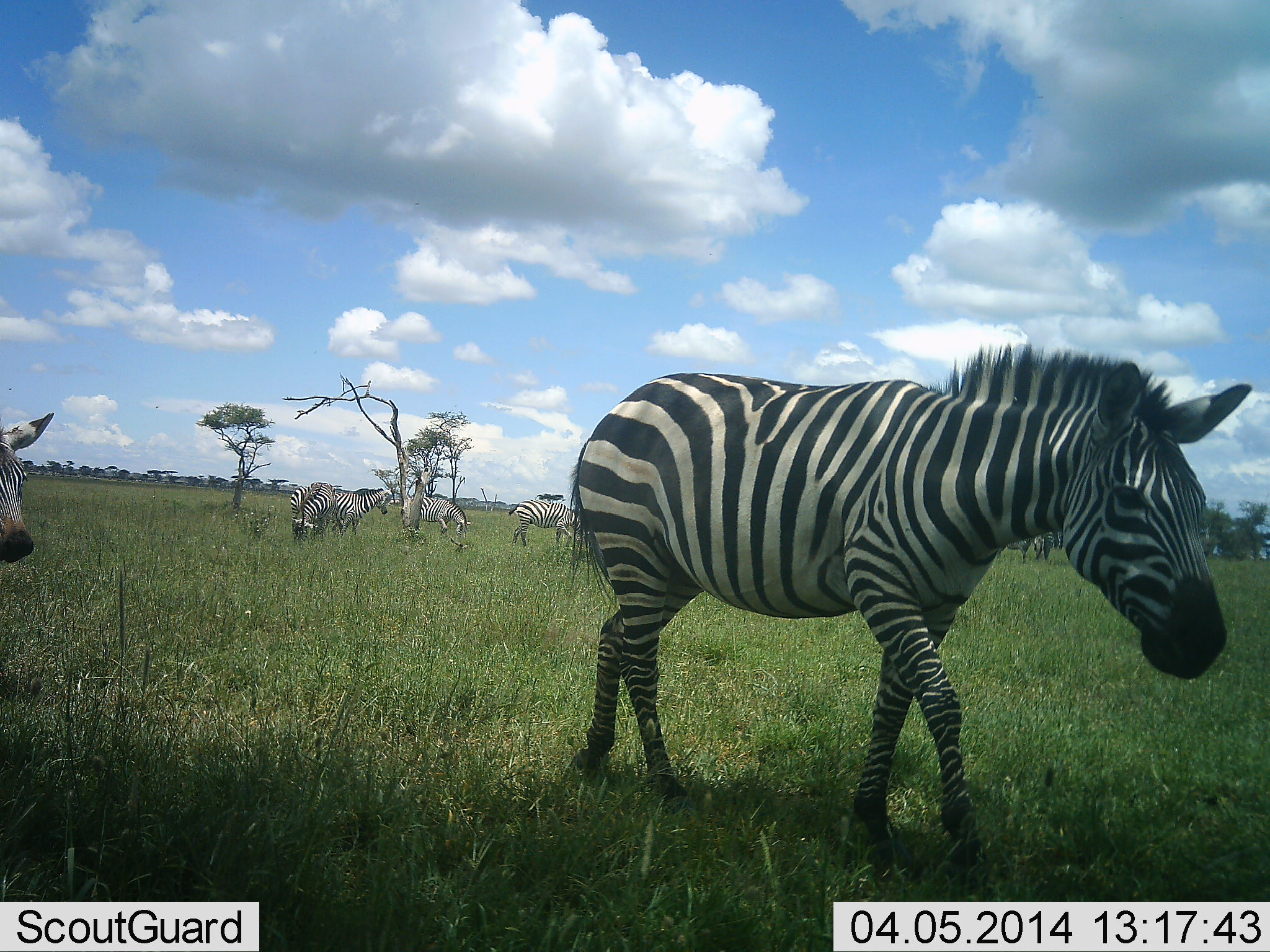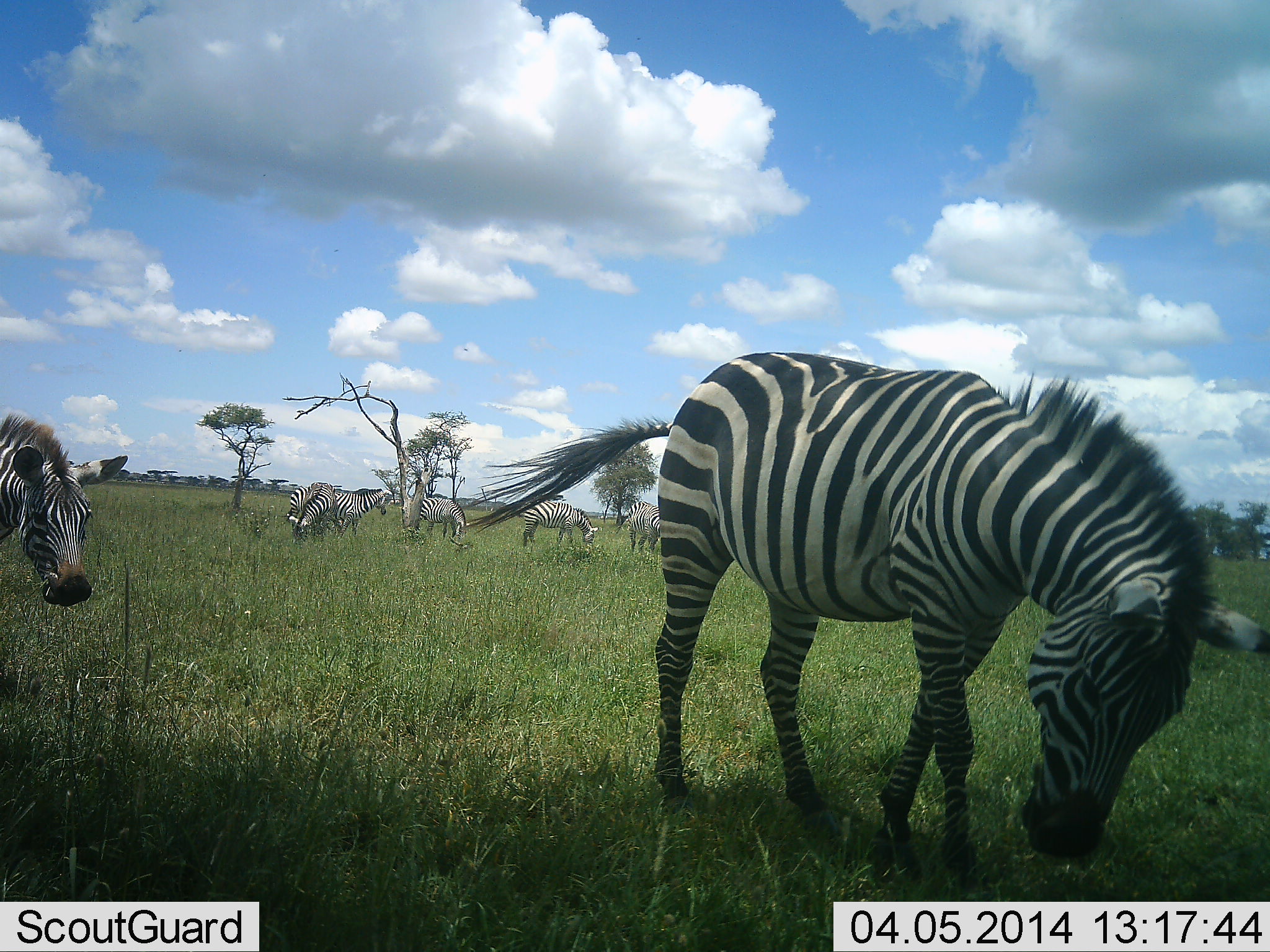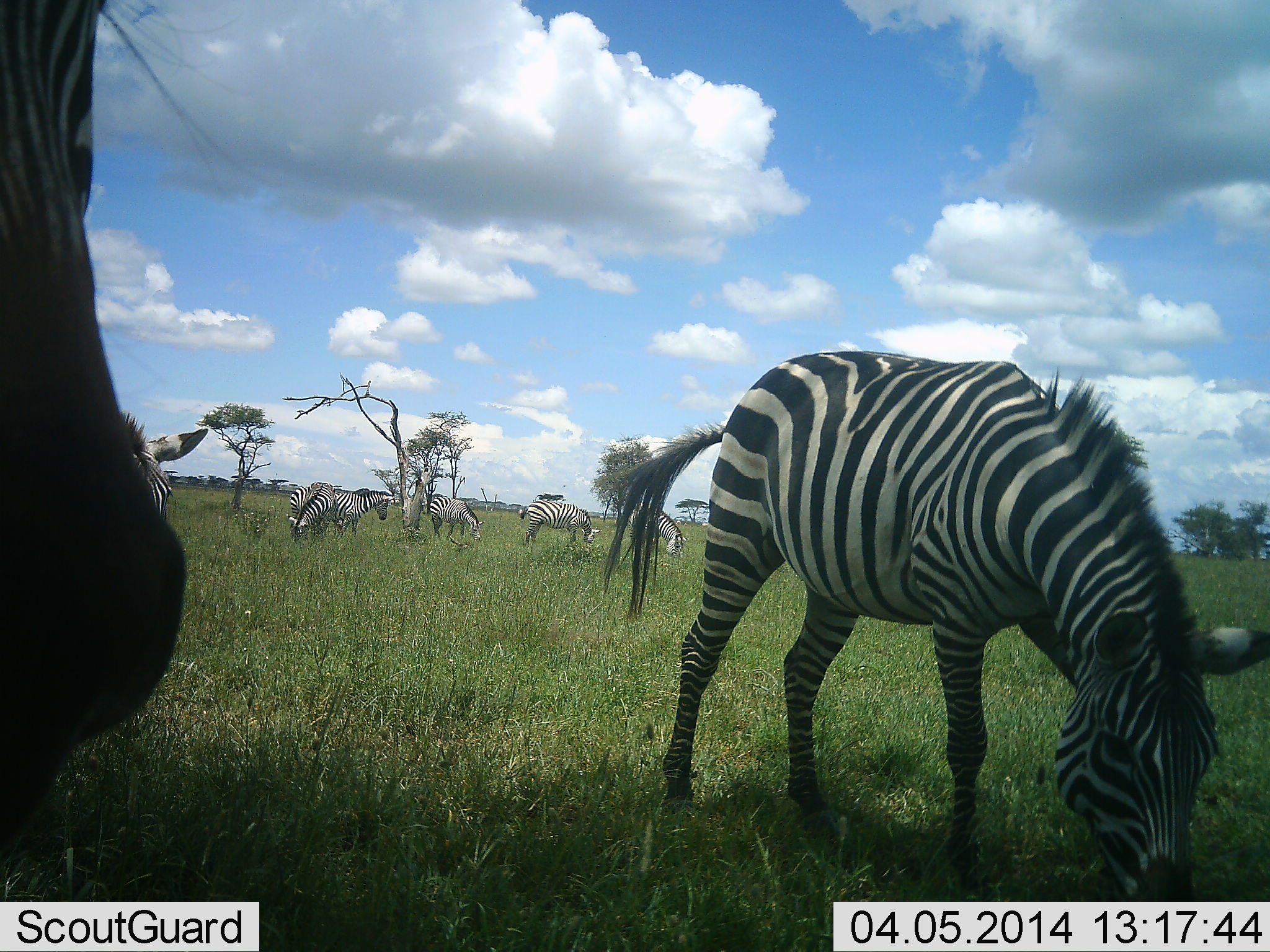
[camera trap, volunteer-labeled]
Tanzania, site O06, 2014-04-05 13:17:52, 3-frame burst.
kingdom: Animalia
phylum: Chordata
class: Mammalia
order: Perissodactyla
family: Equidae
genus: Equus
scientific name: Equus quagga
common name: plains zebra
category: zebra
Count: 7.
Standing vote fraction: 60%.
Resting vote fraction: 0%.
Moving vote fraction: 70%.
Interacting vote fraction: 10%.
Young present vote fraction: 0%.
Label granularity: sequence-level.